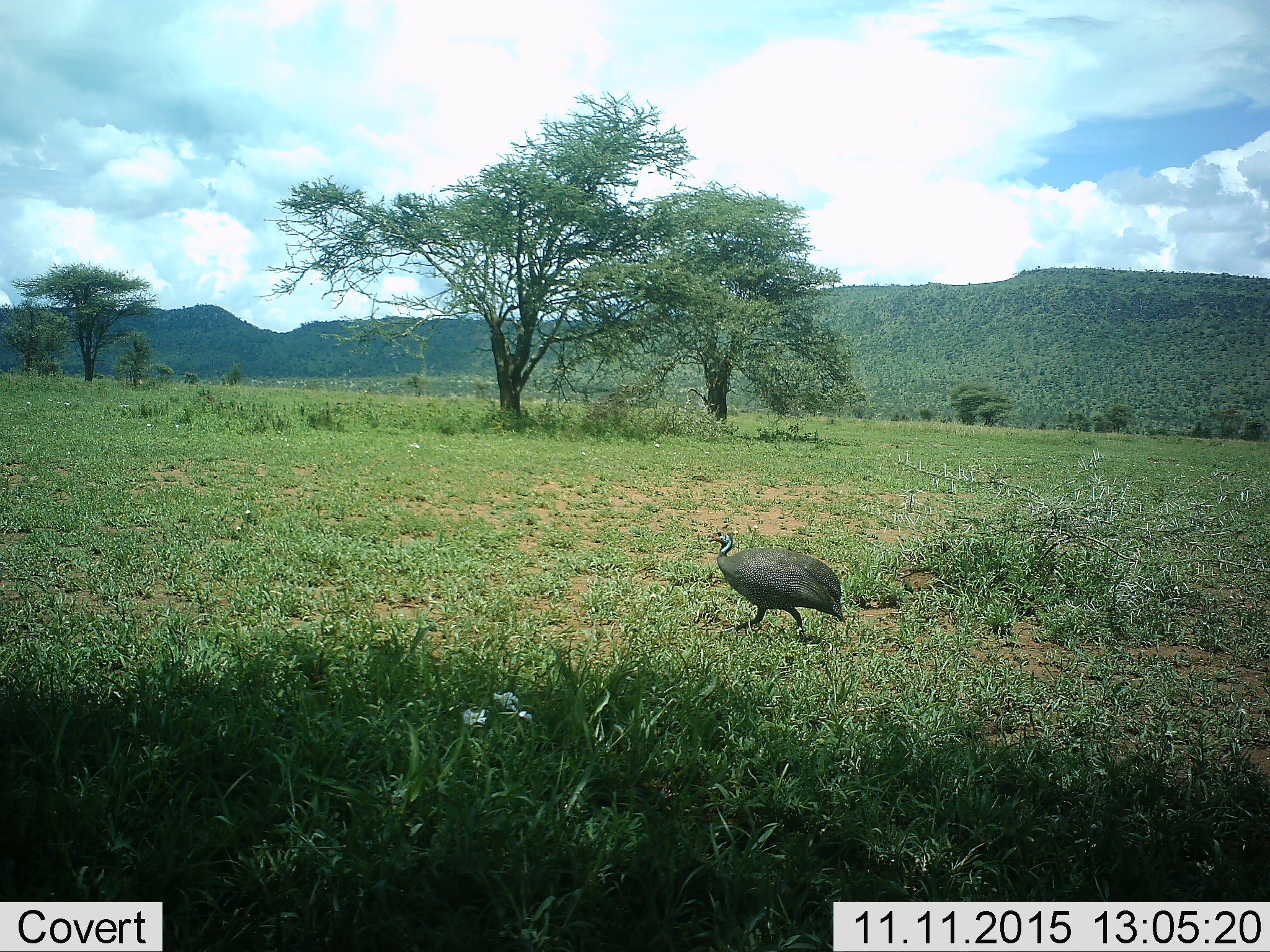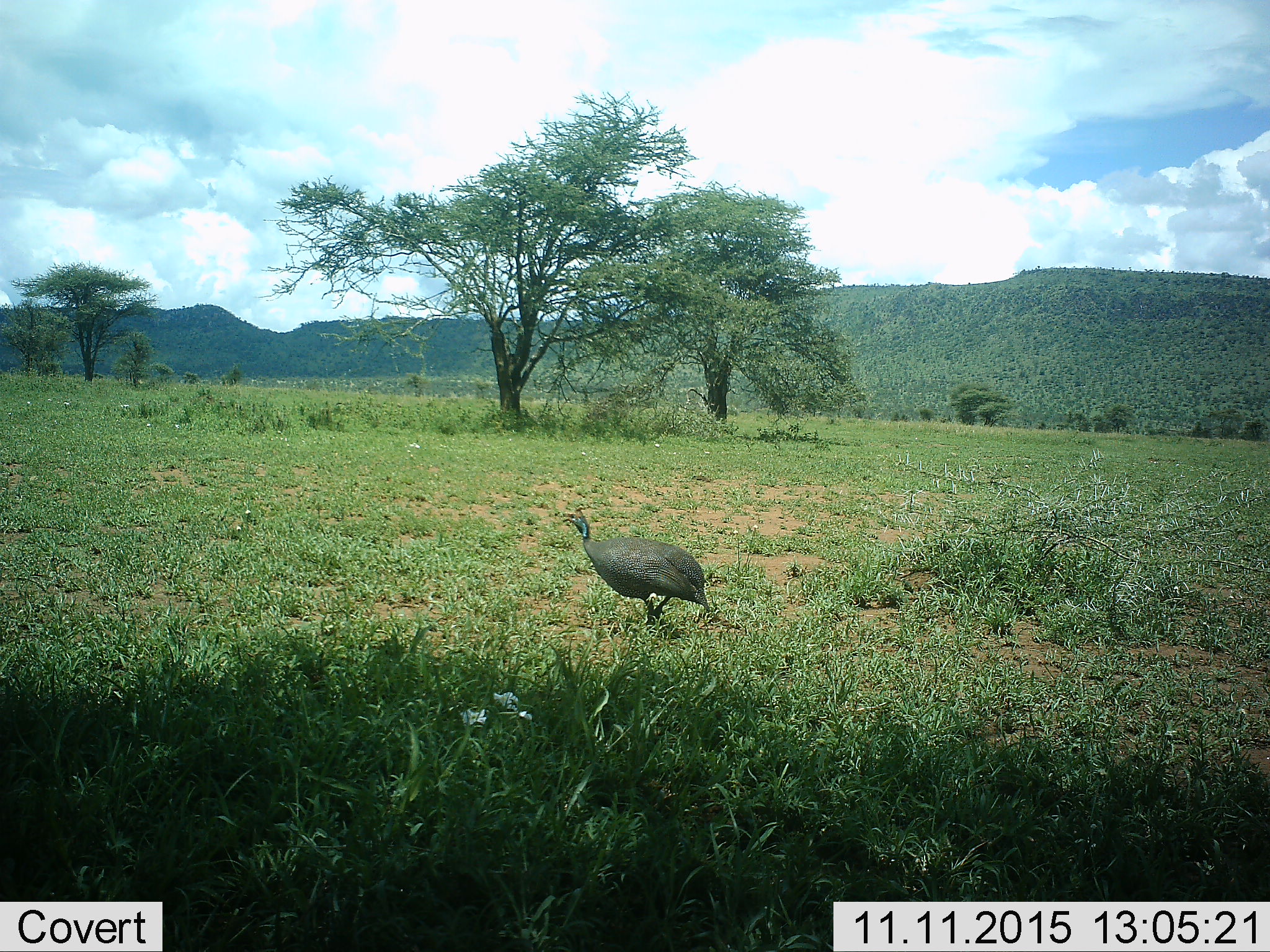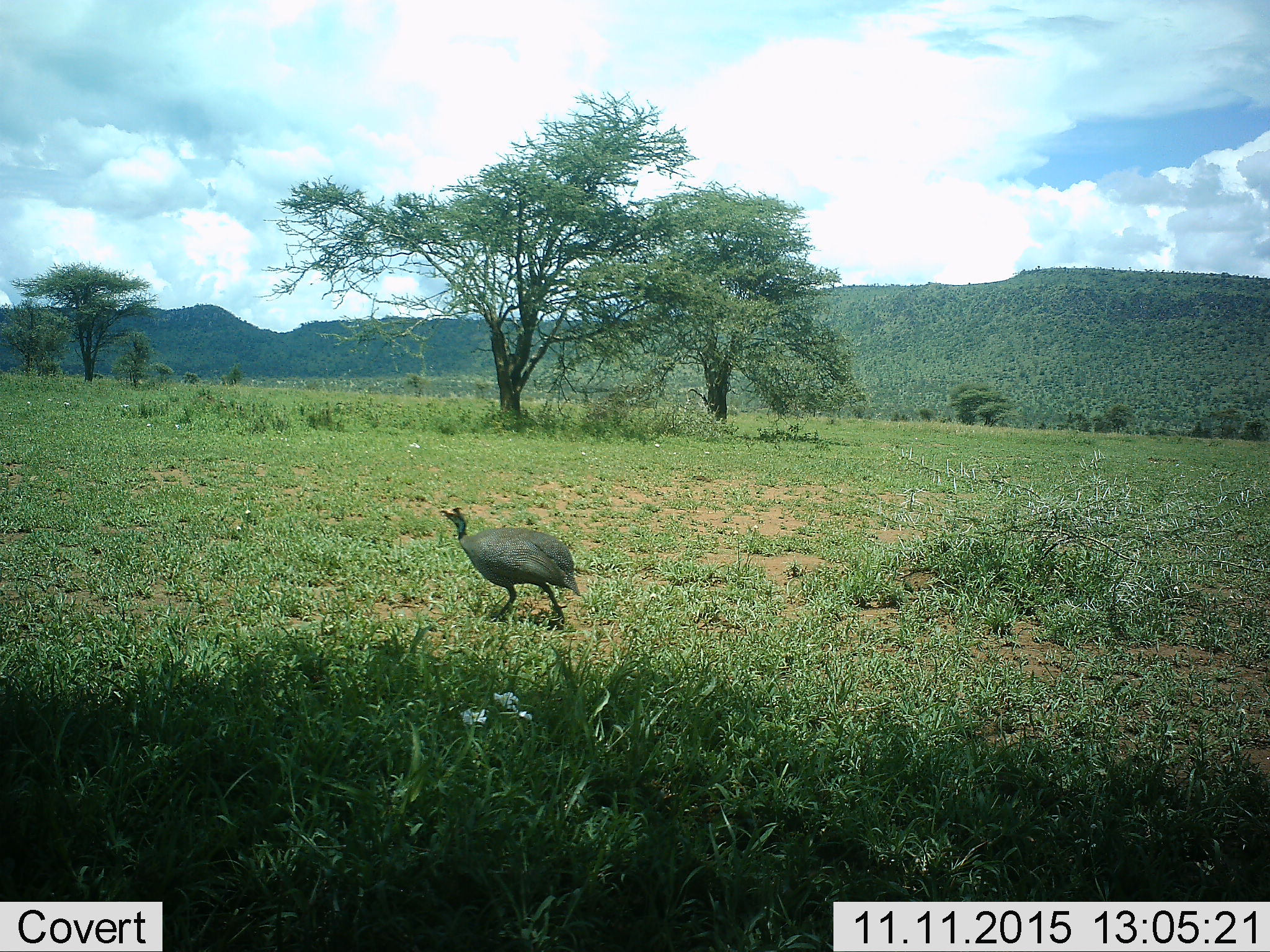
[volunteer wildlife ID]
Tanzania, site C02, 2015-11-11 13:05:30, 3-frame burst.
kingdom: Animalia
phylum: Chordata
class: Aves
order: Galliformes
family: Numididae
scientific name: Numididae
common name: guinea fowl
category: guineafowl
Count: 1.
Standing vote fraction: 0%.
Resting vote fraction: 0%.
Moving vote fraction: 100%.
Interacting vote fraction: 0%.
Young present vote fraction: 0%.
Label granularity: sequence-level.